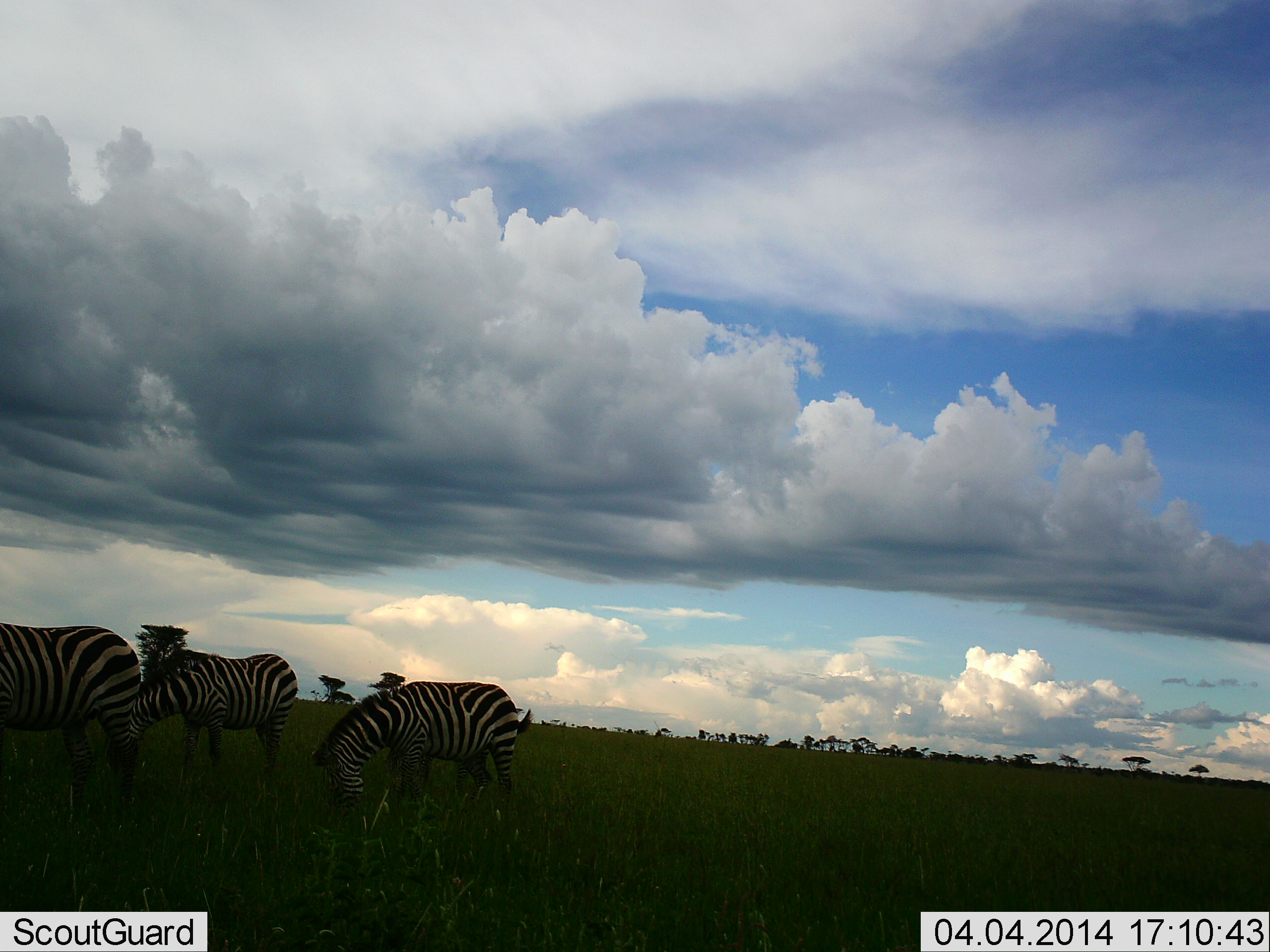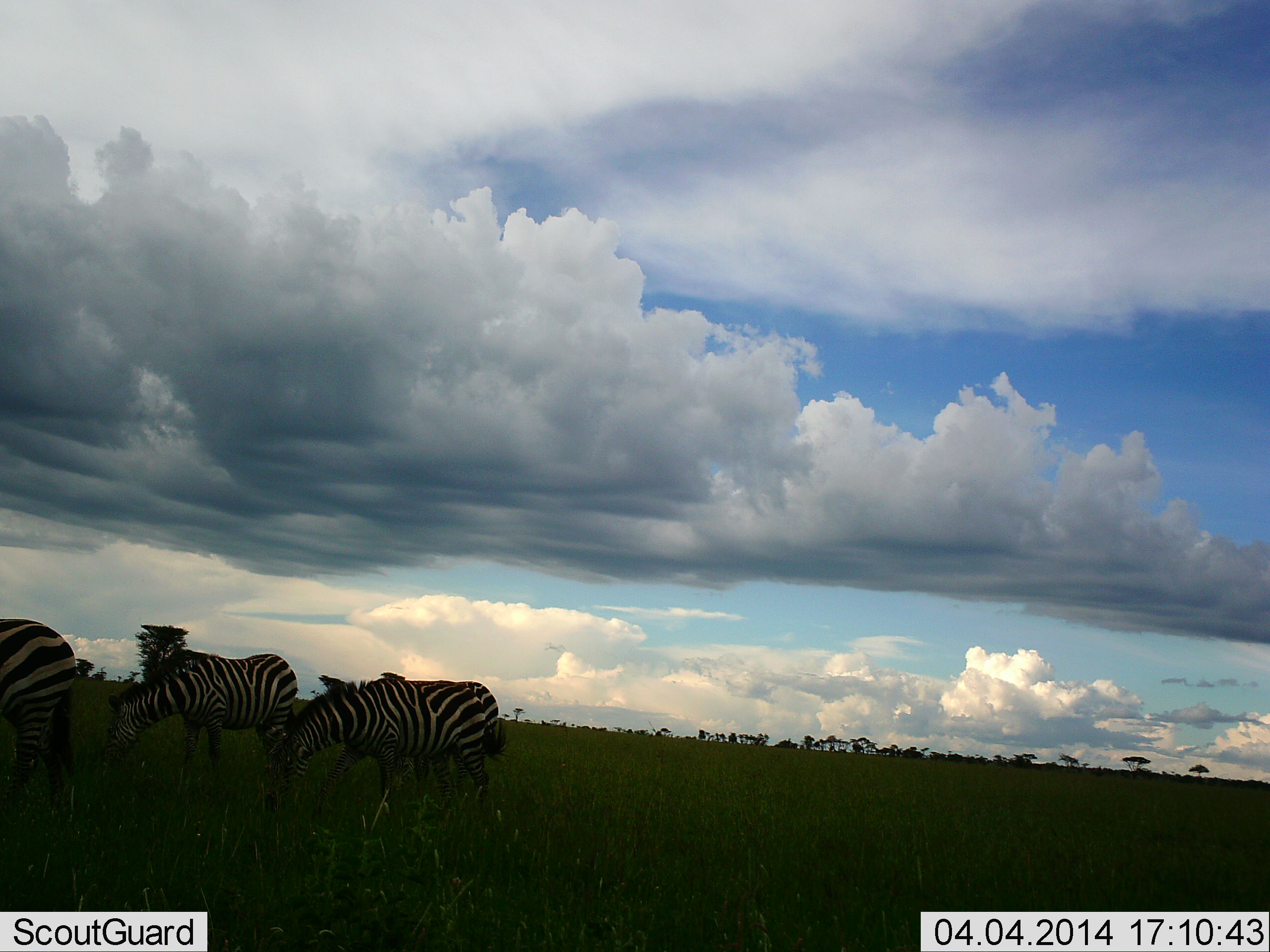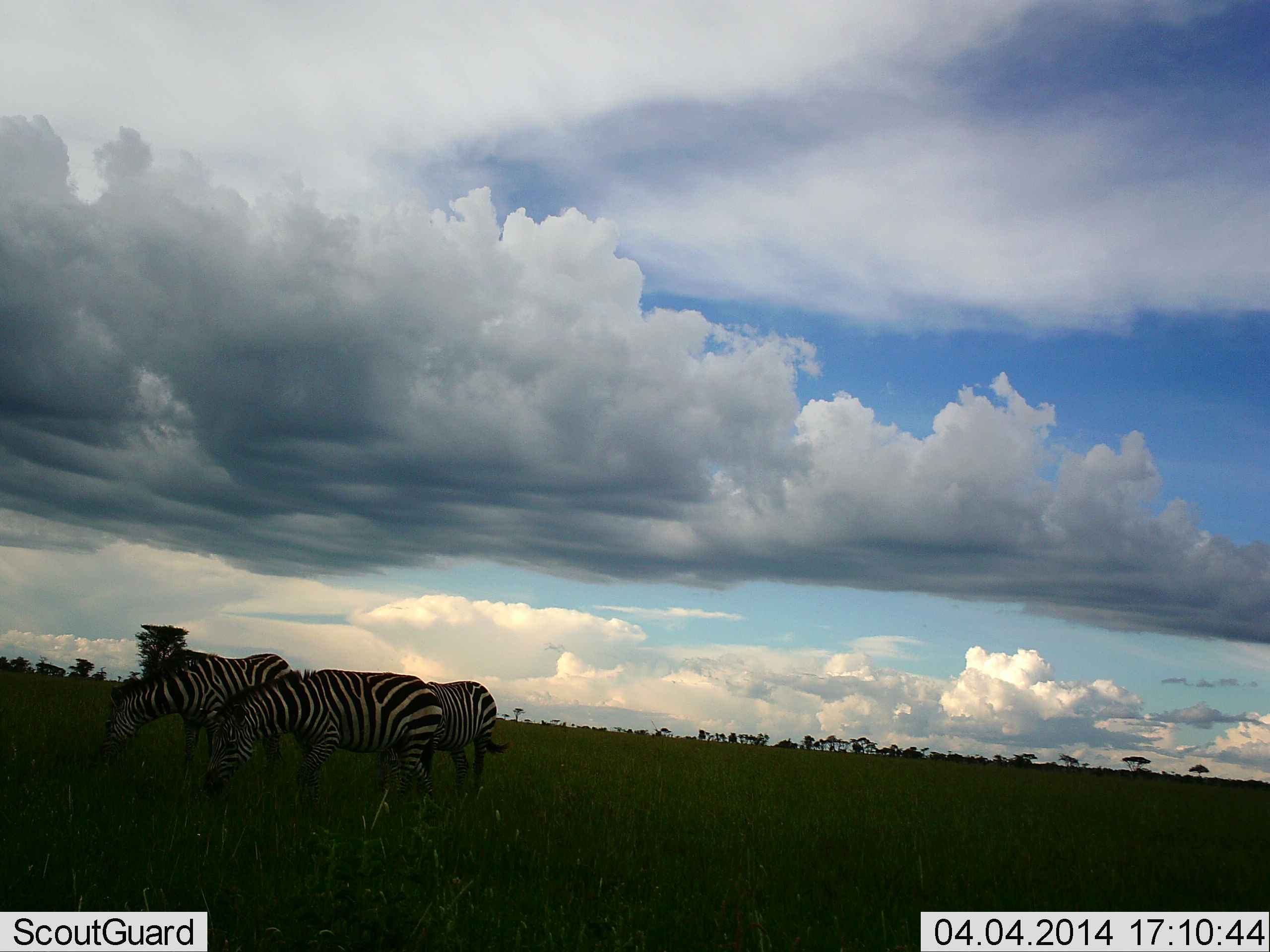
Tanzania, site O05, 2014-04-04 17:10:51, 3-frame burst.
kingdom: Animalia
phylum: Chordata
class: Mammalia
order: Perissodactyla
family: Equidae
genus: Equus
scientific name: Equus quagga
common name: plains zebra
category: zebra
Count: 4.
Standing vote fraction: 30%.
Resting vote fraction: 0%.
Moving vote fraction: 60%.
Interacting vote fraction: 0%.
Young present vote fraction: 0%.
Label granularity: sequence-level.